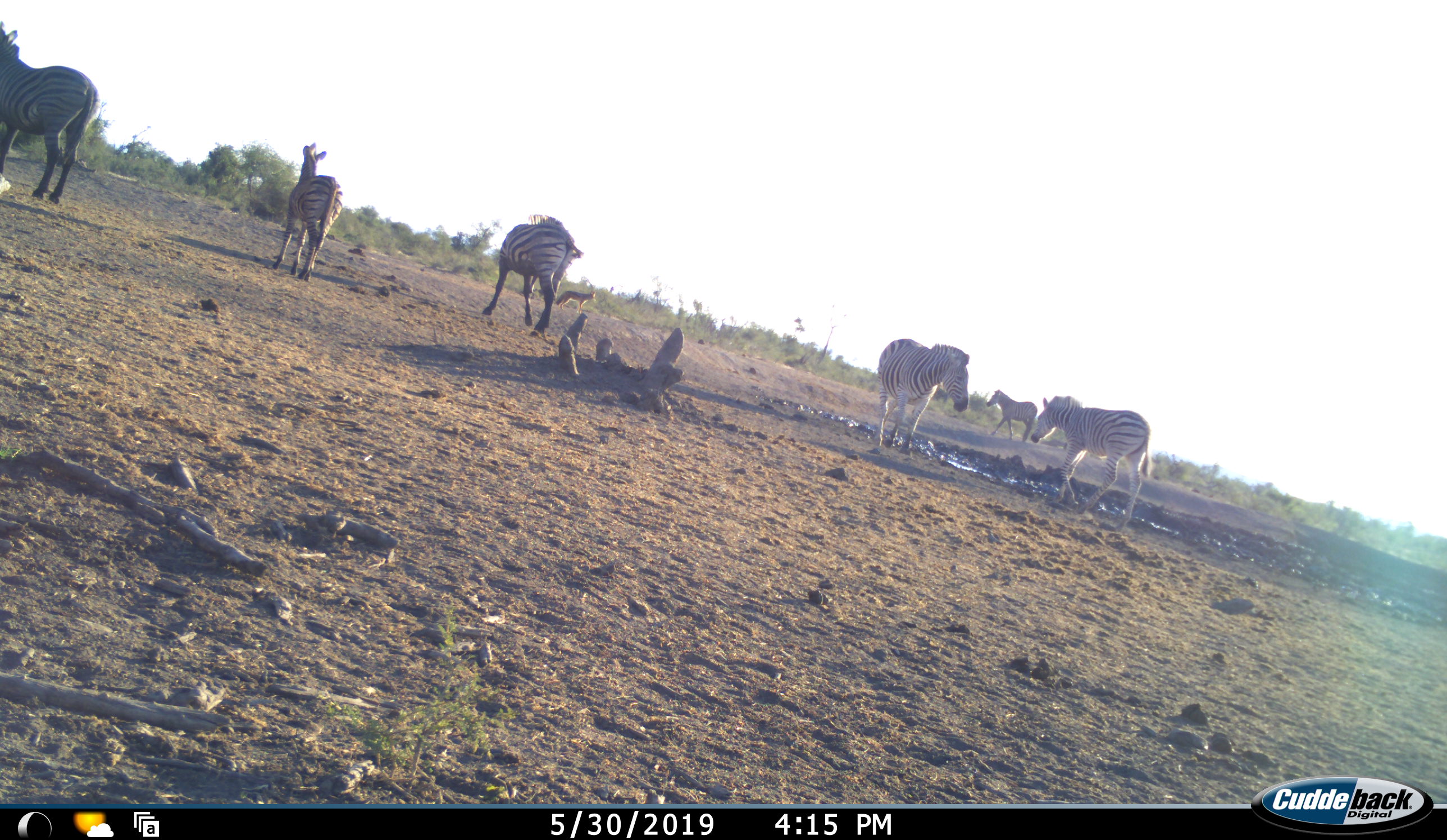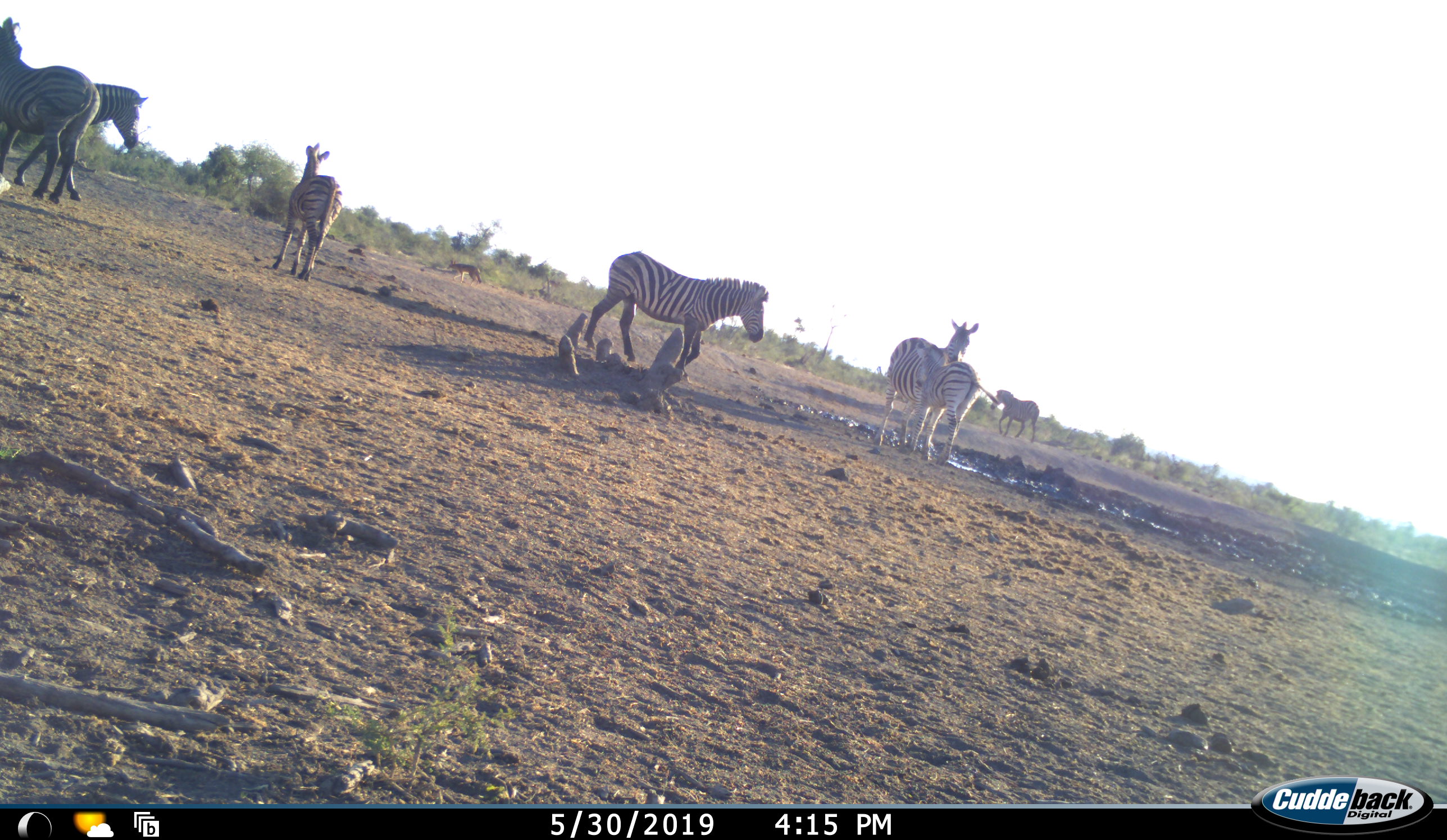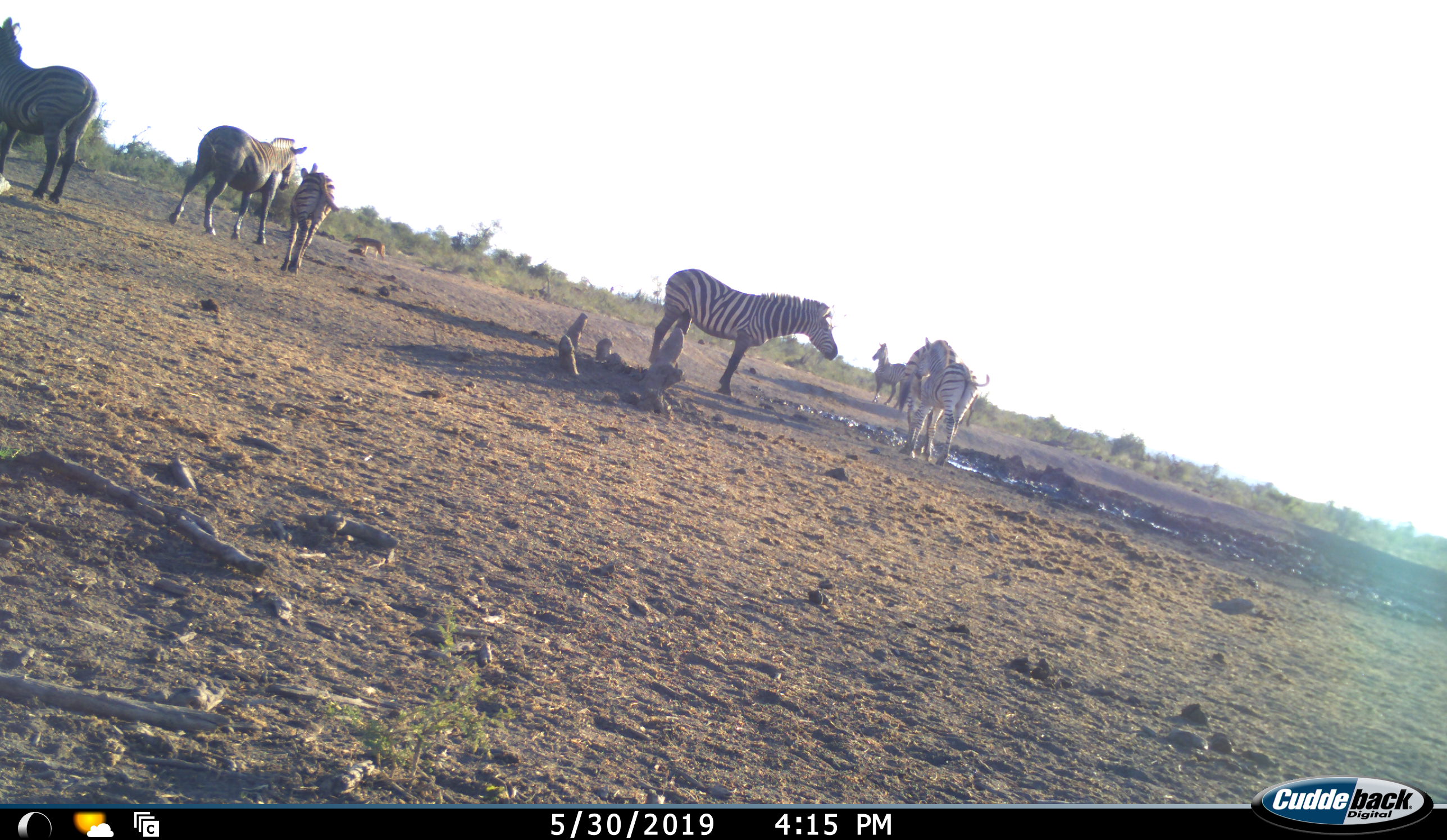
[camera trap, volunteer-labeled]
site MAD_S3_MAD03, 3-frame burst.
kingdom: Animalia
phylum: Chordata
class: Mammalia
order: Carnivora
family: Canidae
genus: Lupulella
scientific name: Lupulella mesomelas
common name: black-backed jackal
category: jackalblackbacked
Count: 1.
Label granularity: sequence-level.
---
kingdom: Animalia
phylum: Chordata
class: Mammalia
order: Perissodactyla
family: Equidae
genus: Equus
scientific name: Equus quagga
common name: plains zebra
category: zebraplains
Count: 7.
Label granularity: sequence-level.